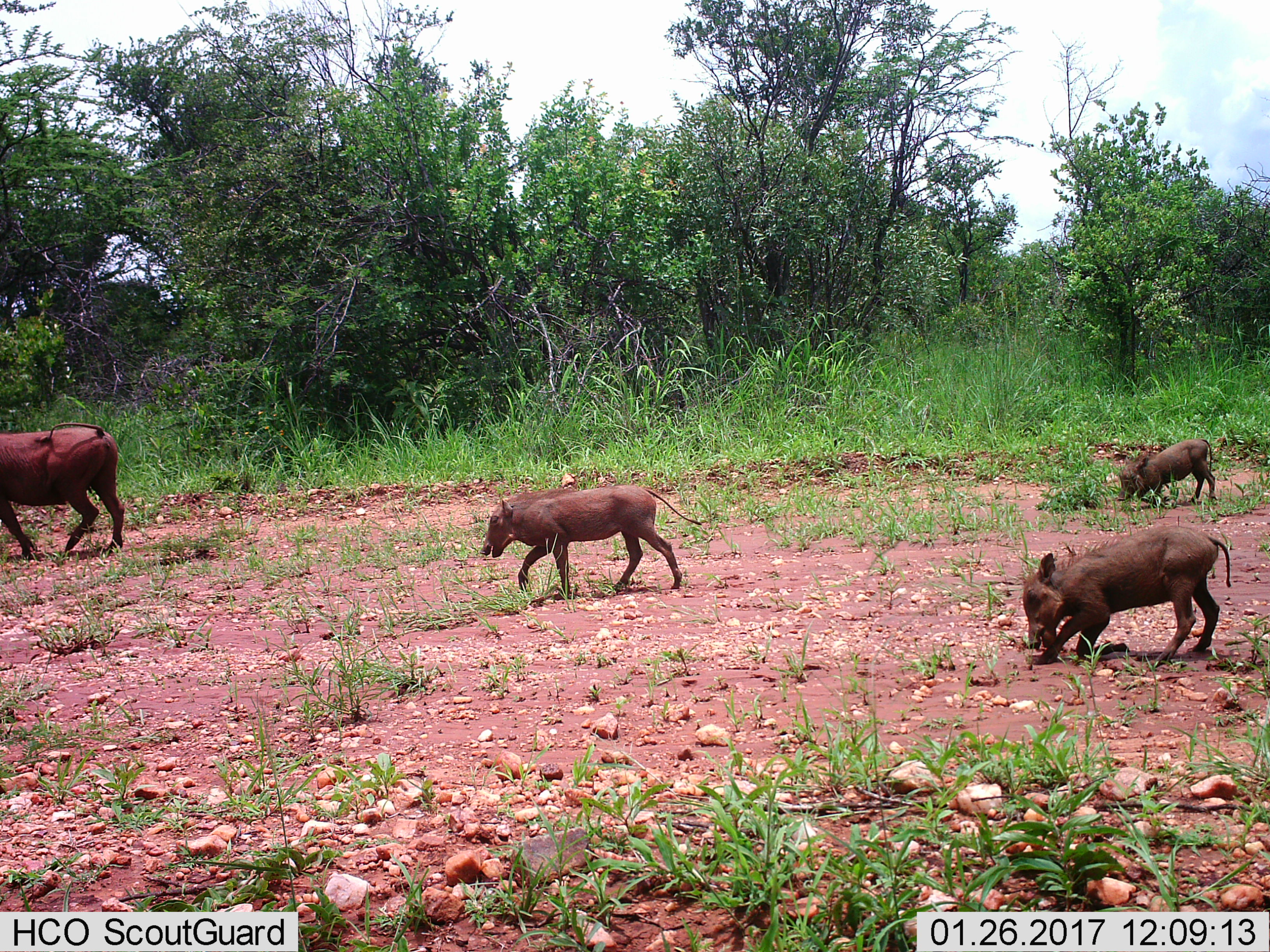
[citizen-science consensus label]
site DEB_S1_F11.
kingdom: Animalia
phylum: Chordata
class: Mammalia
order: Artiodactyla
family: Suidae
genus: Phacochoerus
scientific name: Phacochoerus africanus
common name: warthog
Warthog (Phacochoerus africanus), count 4. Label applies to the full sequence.